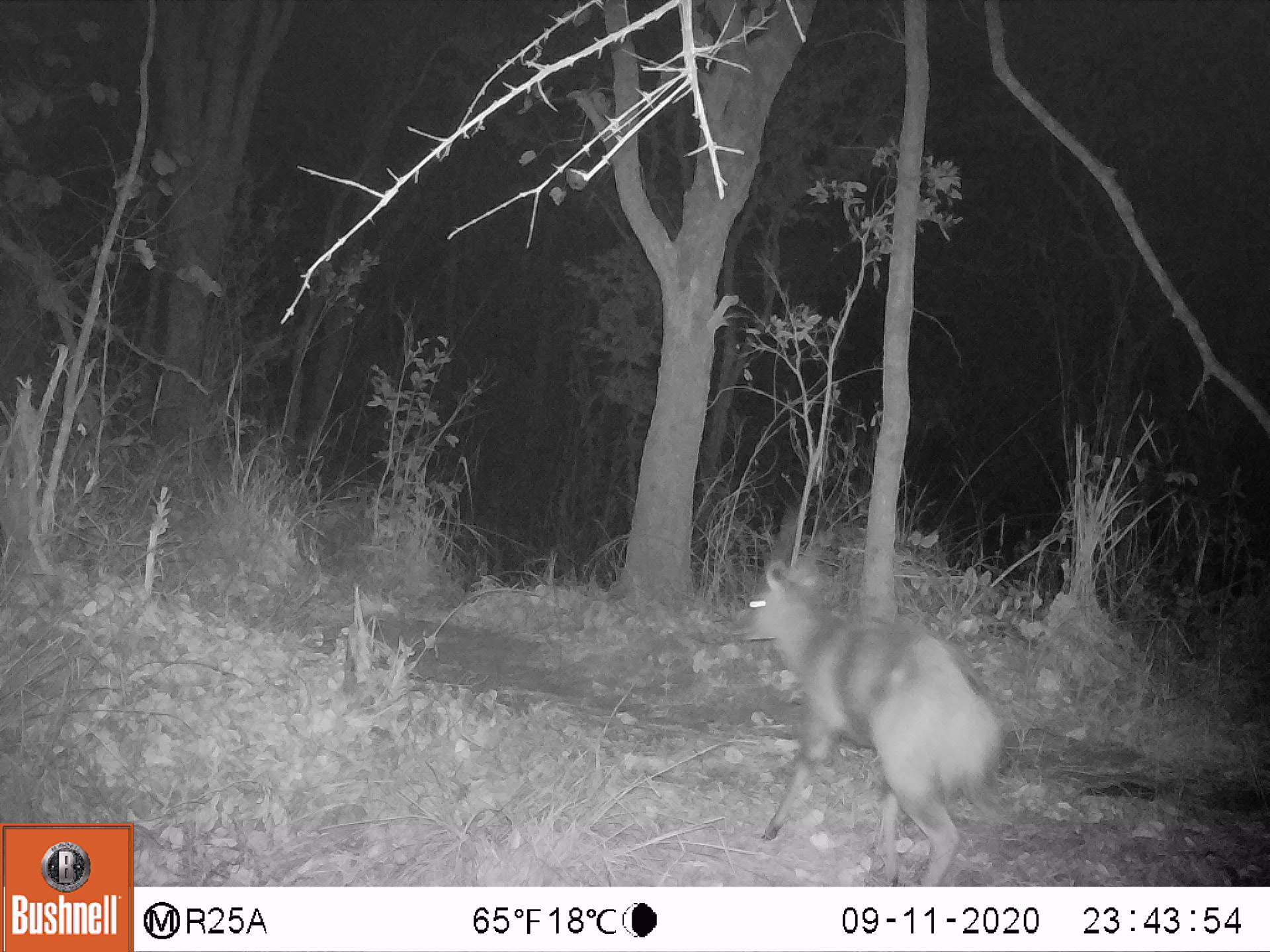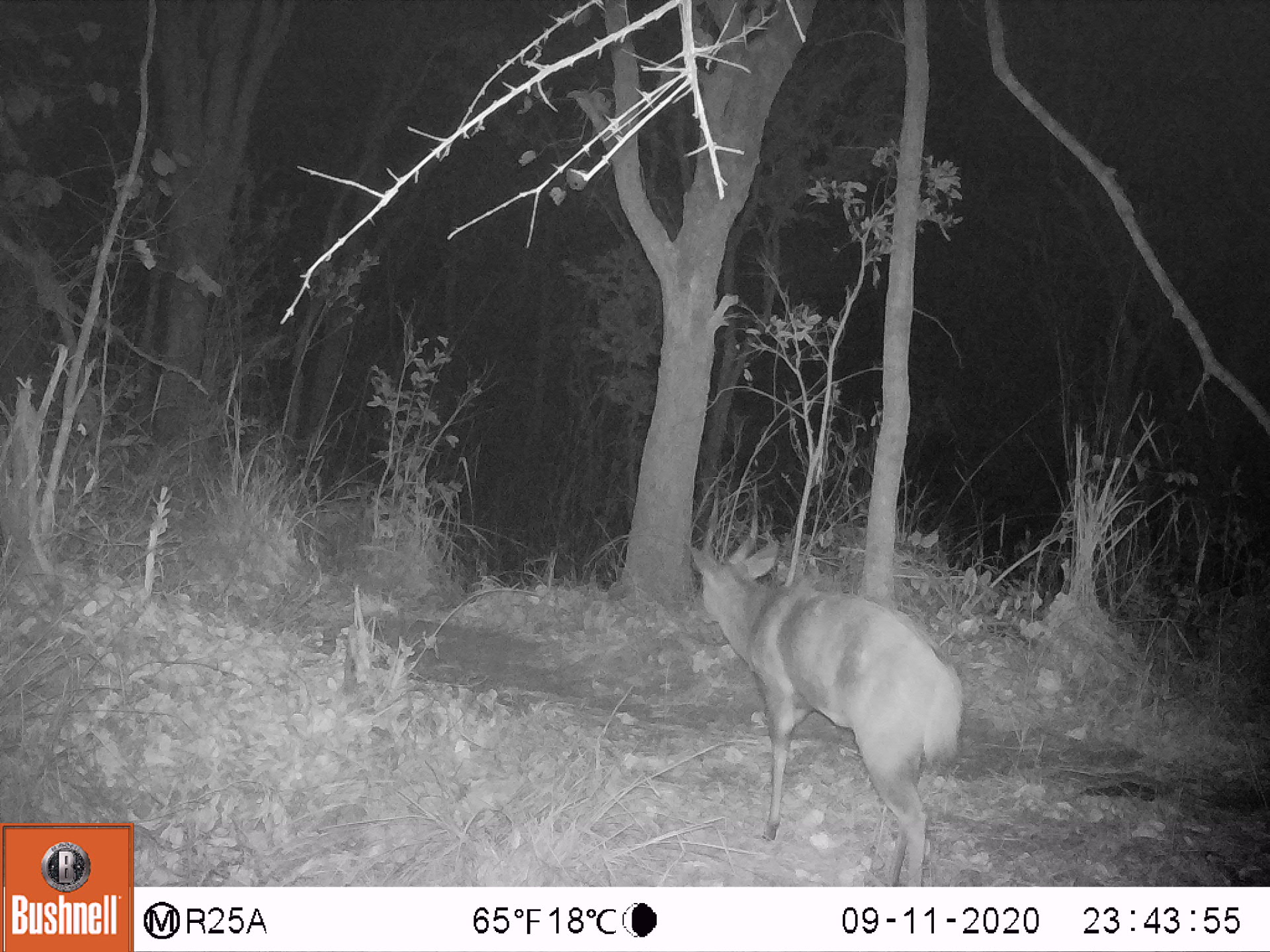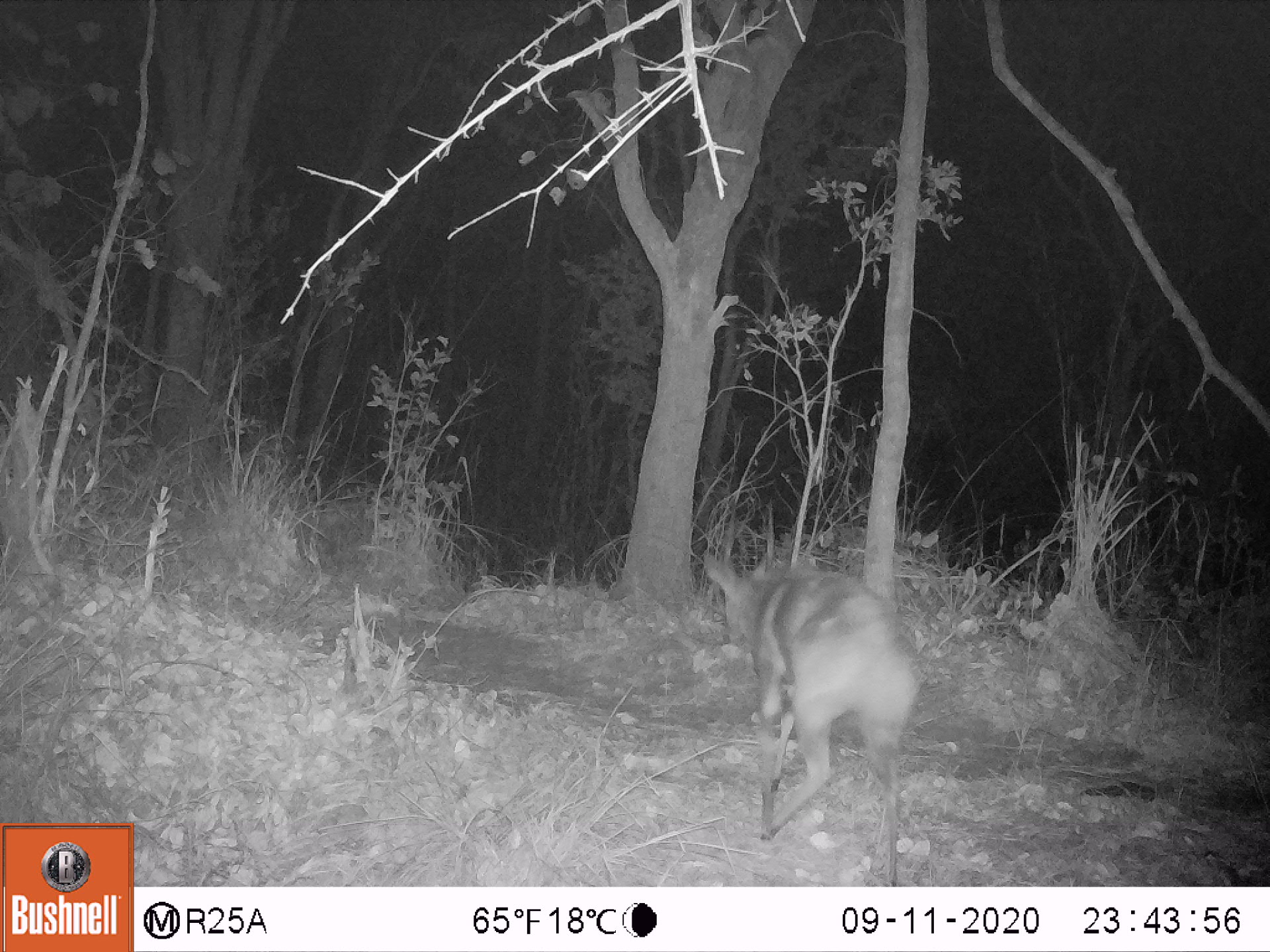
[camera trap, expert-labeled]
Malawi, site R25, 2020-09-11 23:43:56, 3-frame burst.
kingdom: Animalia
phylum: Chordata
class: Mammalia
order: Artiodactyla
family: Bovidae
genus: Tragelaphus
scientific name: Tragelaphus sylvaticus sylvaticus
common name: cape bushbuck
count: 1